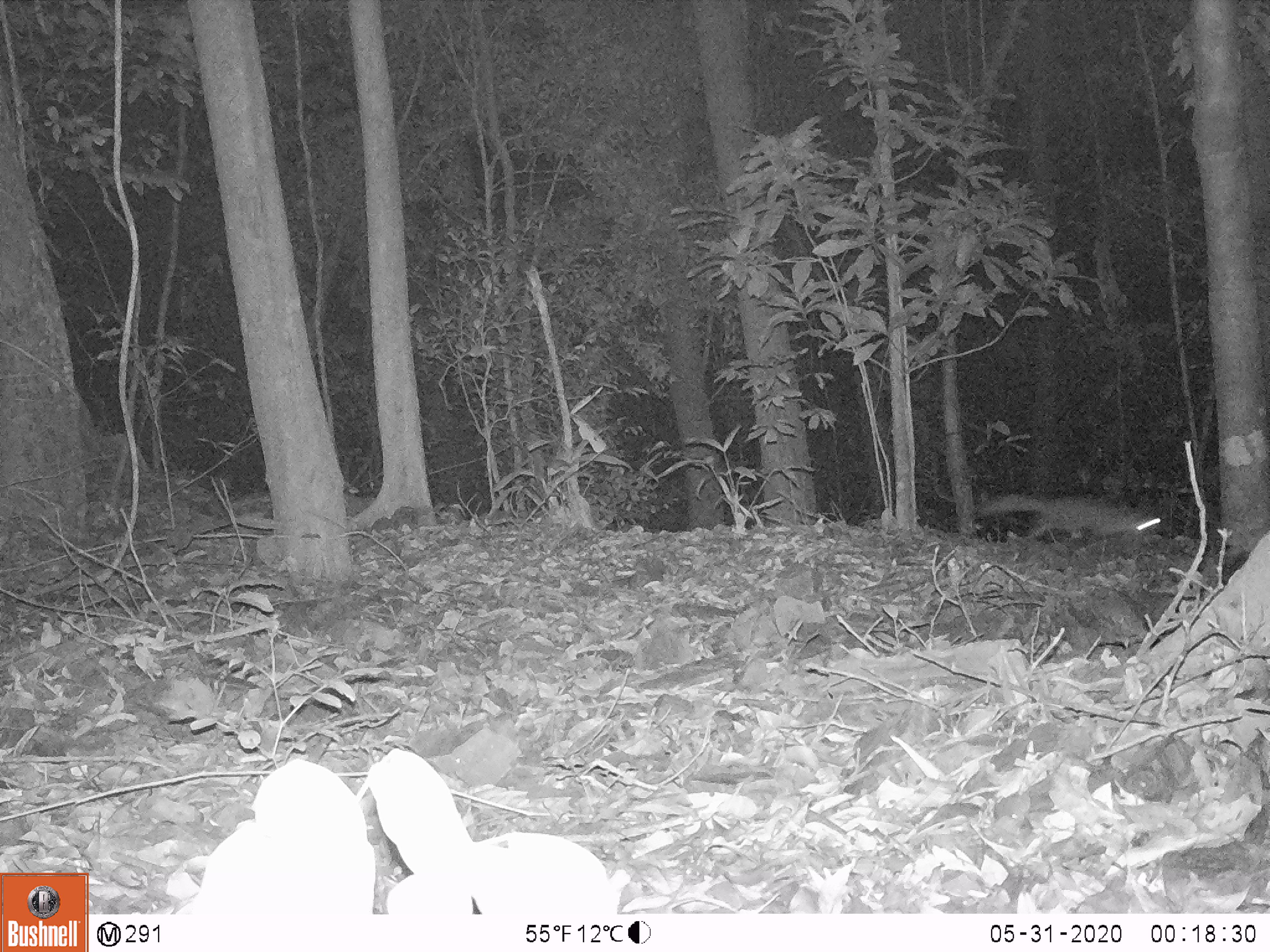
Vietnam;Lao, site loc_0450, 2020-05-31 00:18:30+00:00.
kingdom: Animalia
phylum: Chordata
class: Mammalia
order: Carnivora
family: Mustelidae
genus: Melogale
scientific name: Melogale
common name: ferret badger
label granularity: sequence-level